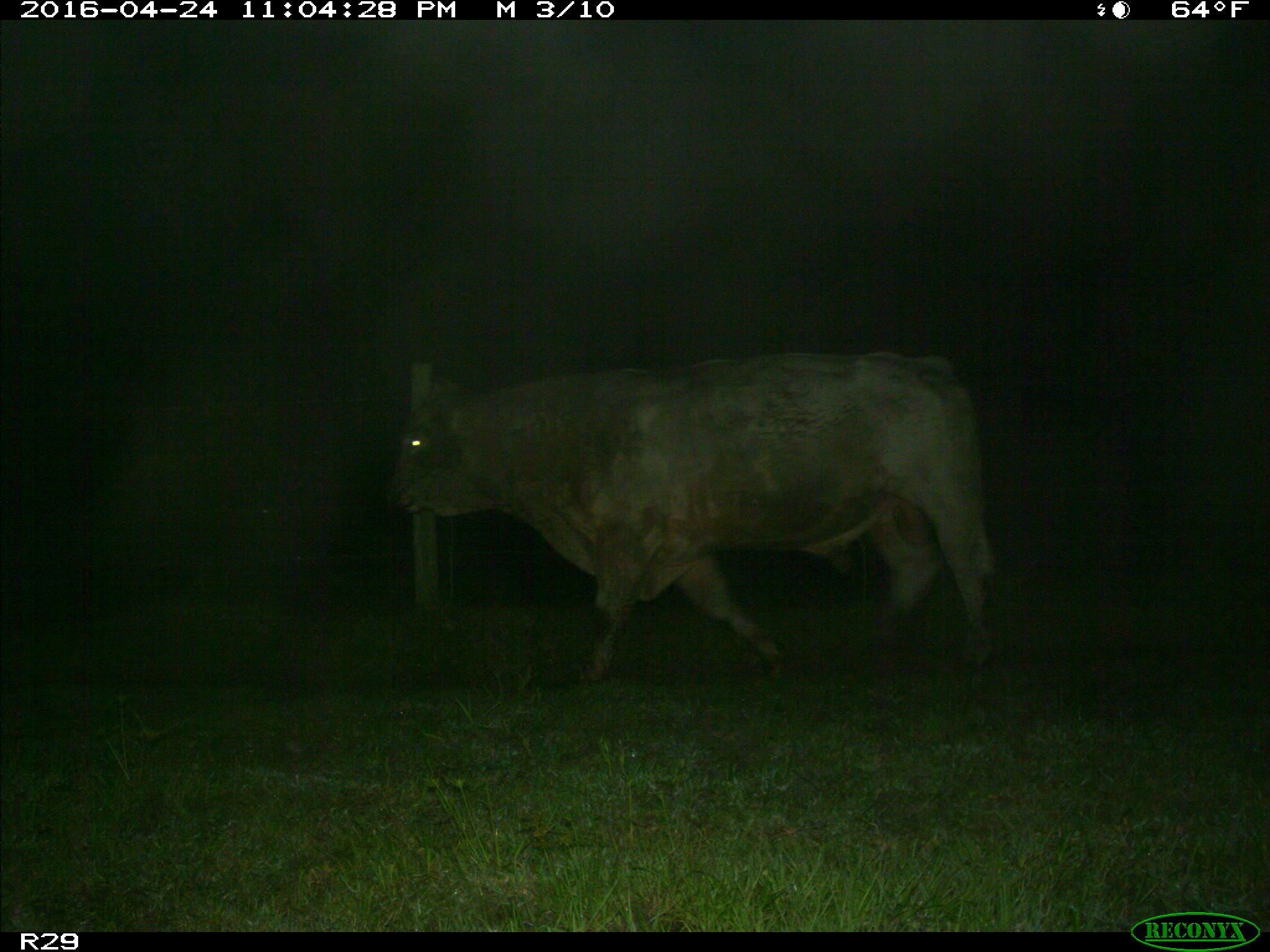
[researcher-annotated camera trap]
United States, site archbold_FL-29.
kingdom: Animalia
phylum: Chordata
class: Mammalia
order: Artiodactyla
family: Bovidae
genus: Bos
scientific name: Bos taurus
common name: domestic cow